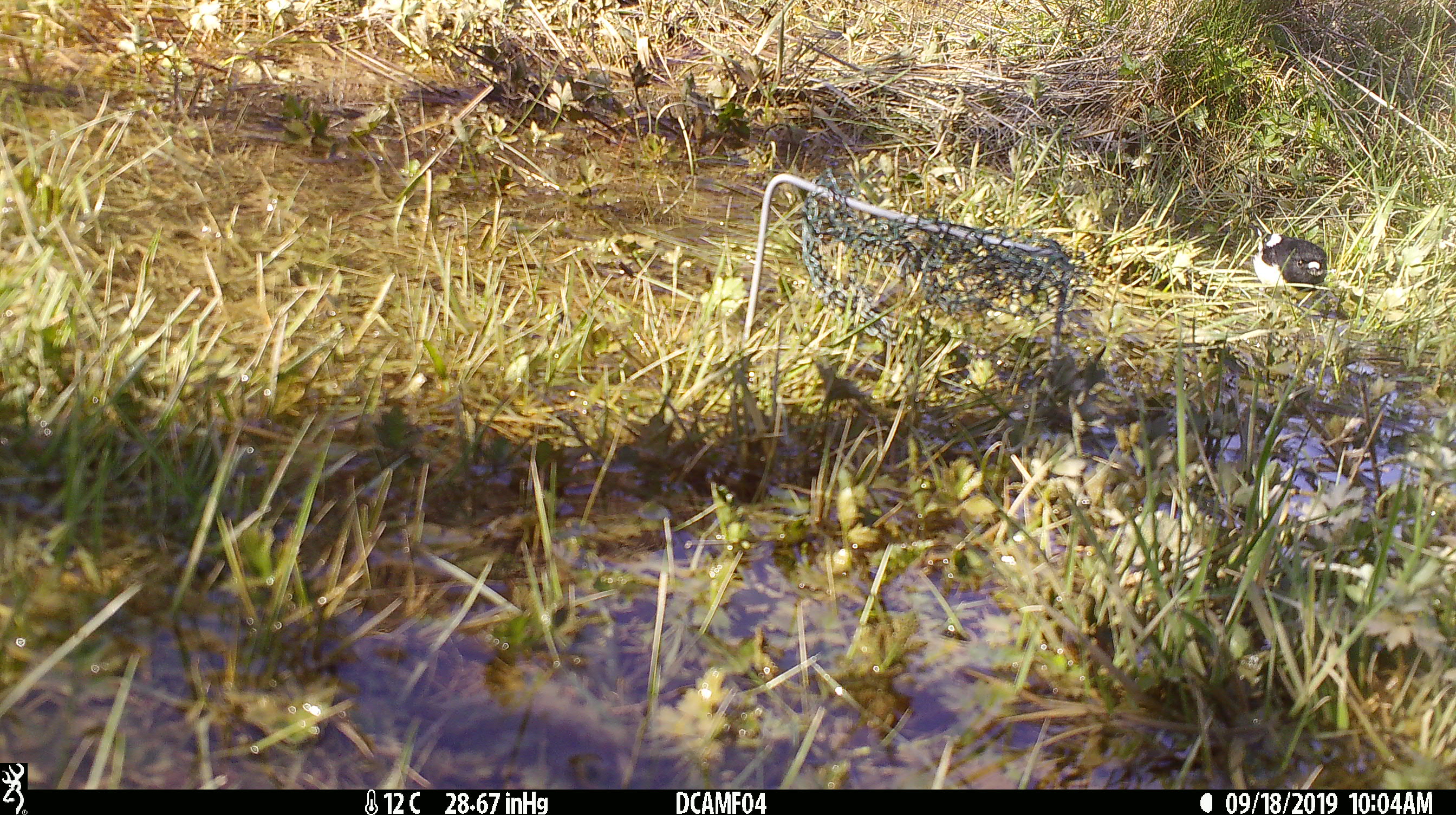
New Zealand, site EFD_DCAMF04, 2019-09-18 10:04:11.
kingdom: Animalia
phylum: Chordata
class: Aves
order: Passeriformes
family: Petroicidae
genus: Petroica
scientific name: Petroica macrocephala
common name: tomtit